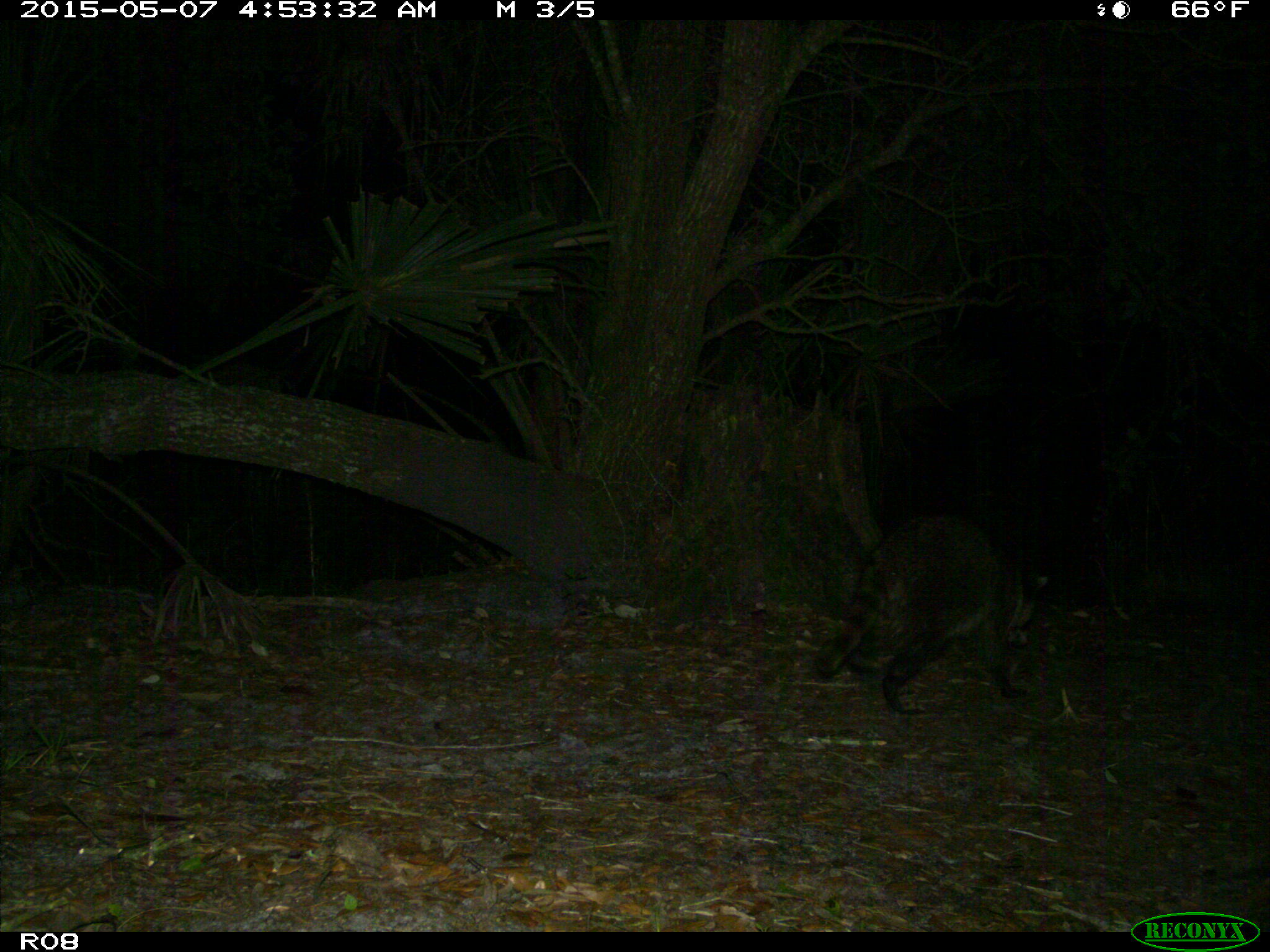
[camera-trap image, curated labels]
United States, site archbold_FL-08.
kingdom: Animalia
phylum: Chordata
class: Mammalia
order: Carnivora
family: Procyonidae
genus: Procyon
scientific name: Procyon lotor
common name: common raccoon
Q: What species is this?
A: Procyon lotor (common raccoon).